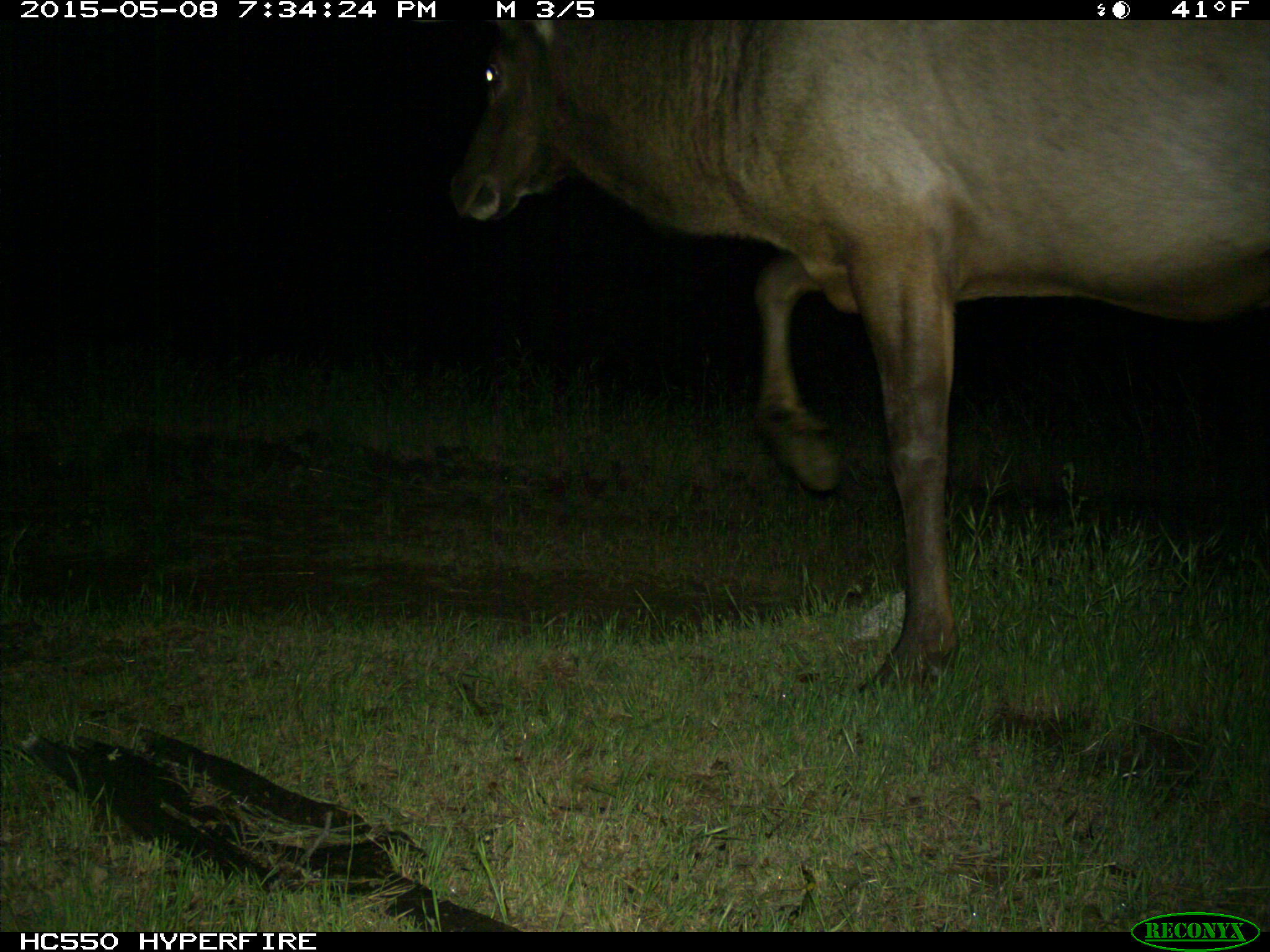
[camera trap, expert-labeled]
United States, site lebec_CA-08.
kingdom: Animalia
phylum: Chordata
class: Mammalia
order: Artiodactyla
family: Cervidae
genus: Cervus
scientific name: Cervus canadensis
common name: elk